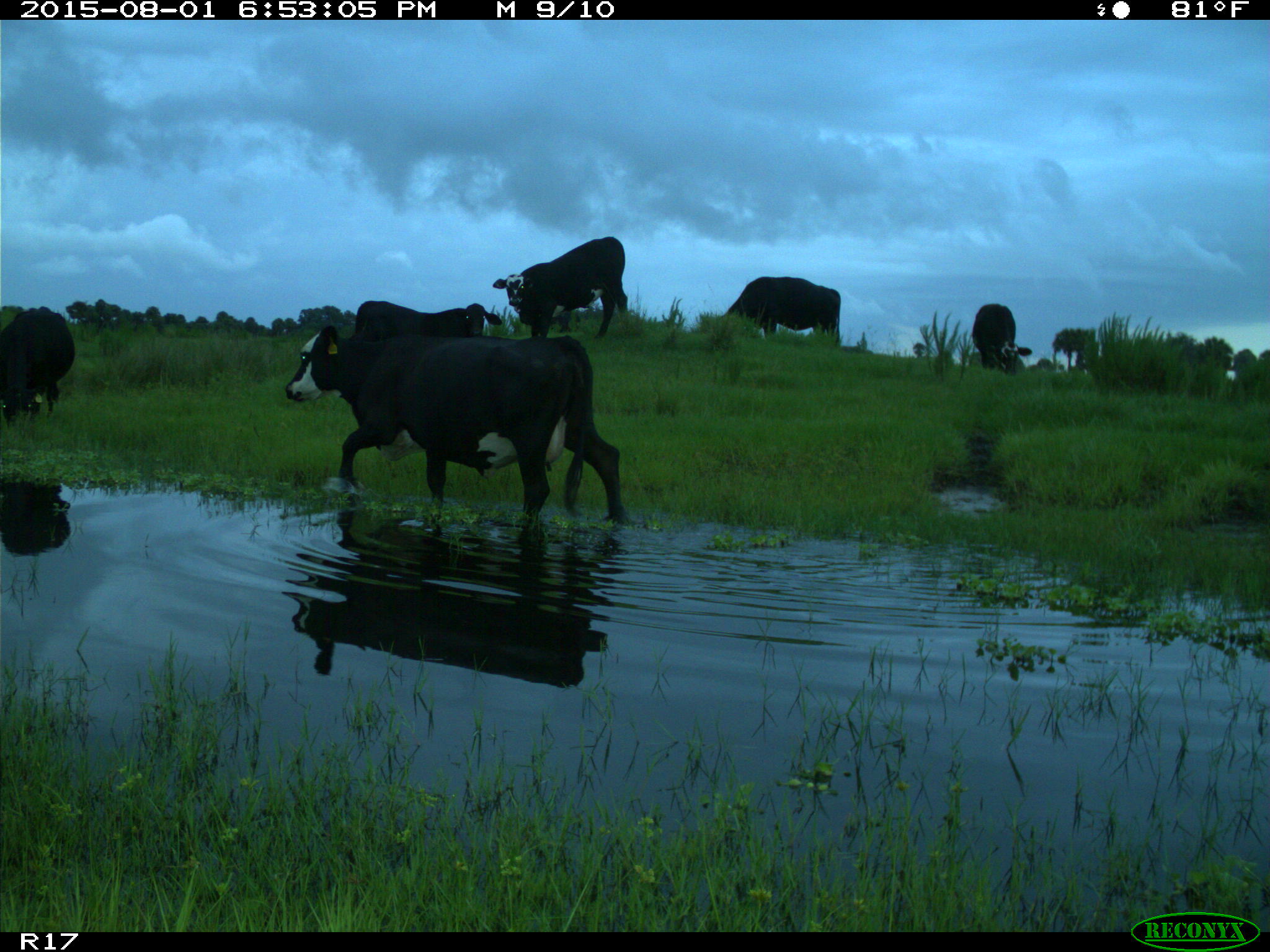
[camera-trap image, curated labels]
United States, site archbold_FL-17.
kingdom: Animalia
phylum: Chordata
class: Mammalia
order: Artiodactyla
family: Bovidae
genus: Bos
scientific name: Bos taurus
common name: domestic cow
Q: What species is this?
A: Bos taurus (domestic cow).